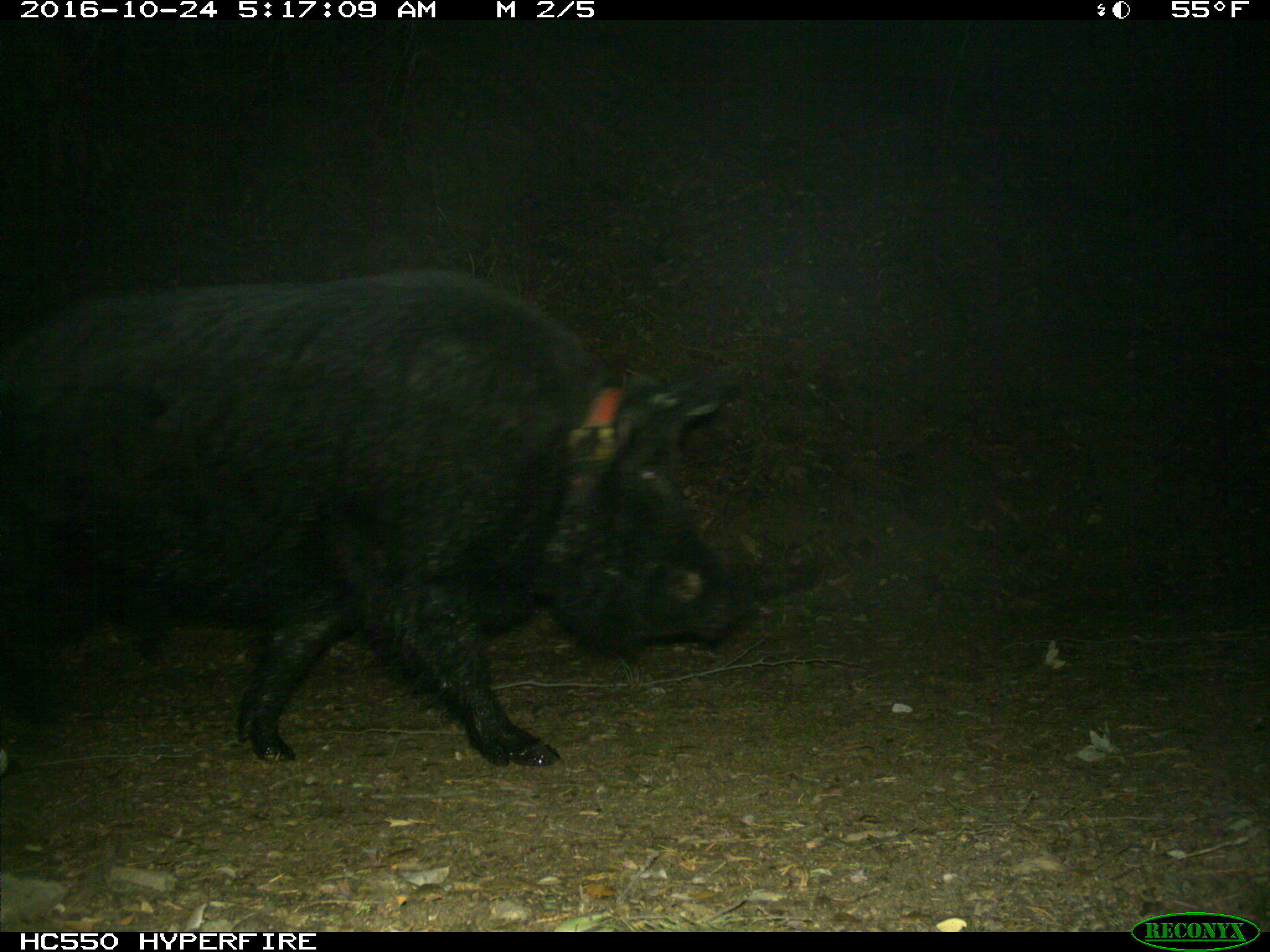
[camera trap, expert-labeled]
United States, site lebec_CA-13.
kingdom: Animalia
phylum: Chordata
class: Mammalia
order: Artiodactyla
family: Suidae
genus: Sus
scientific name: Sus scrofa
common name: wild boar